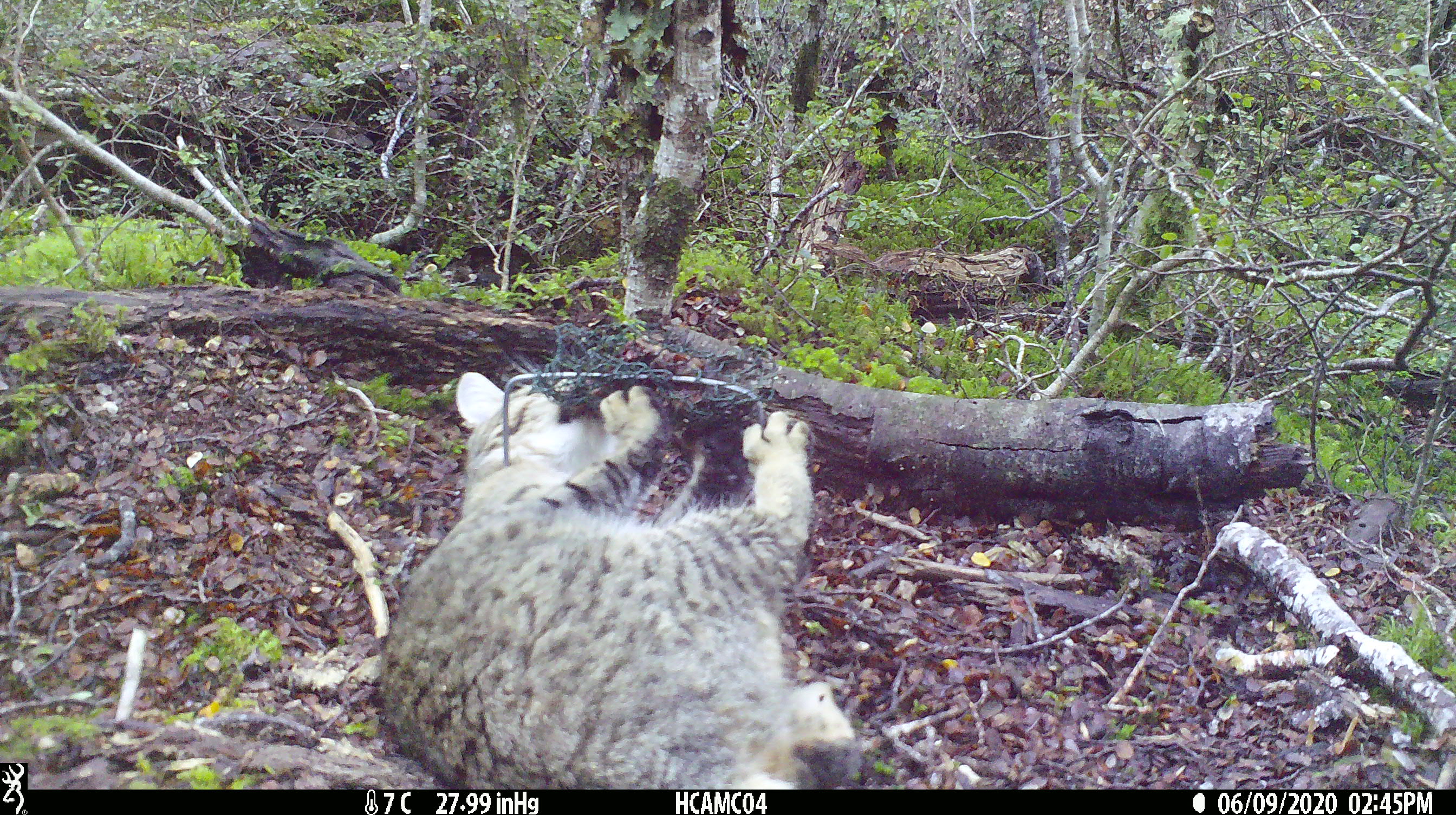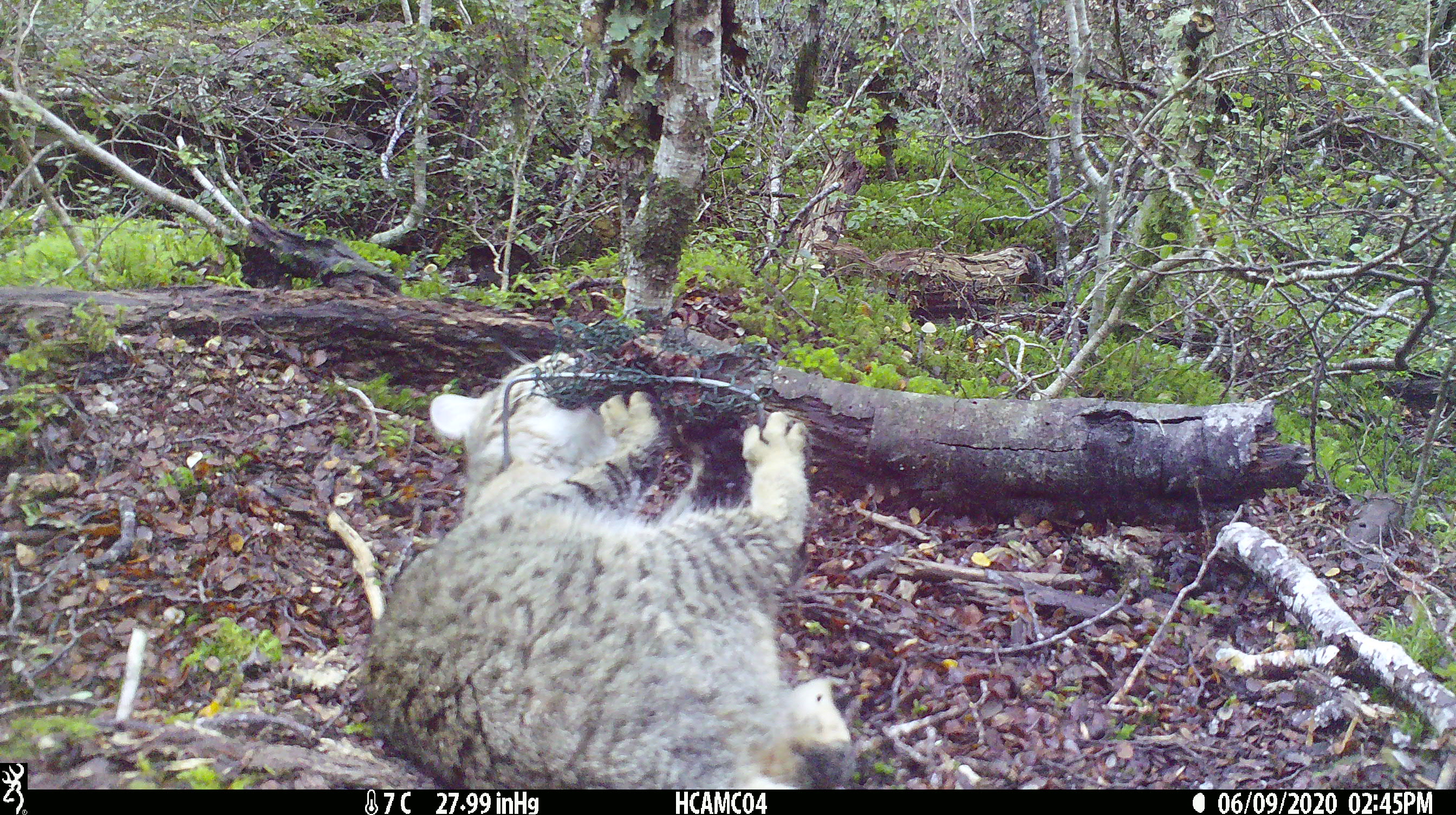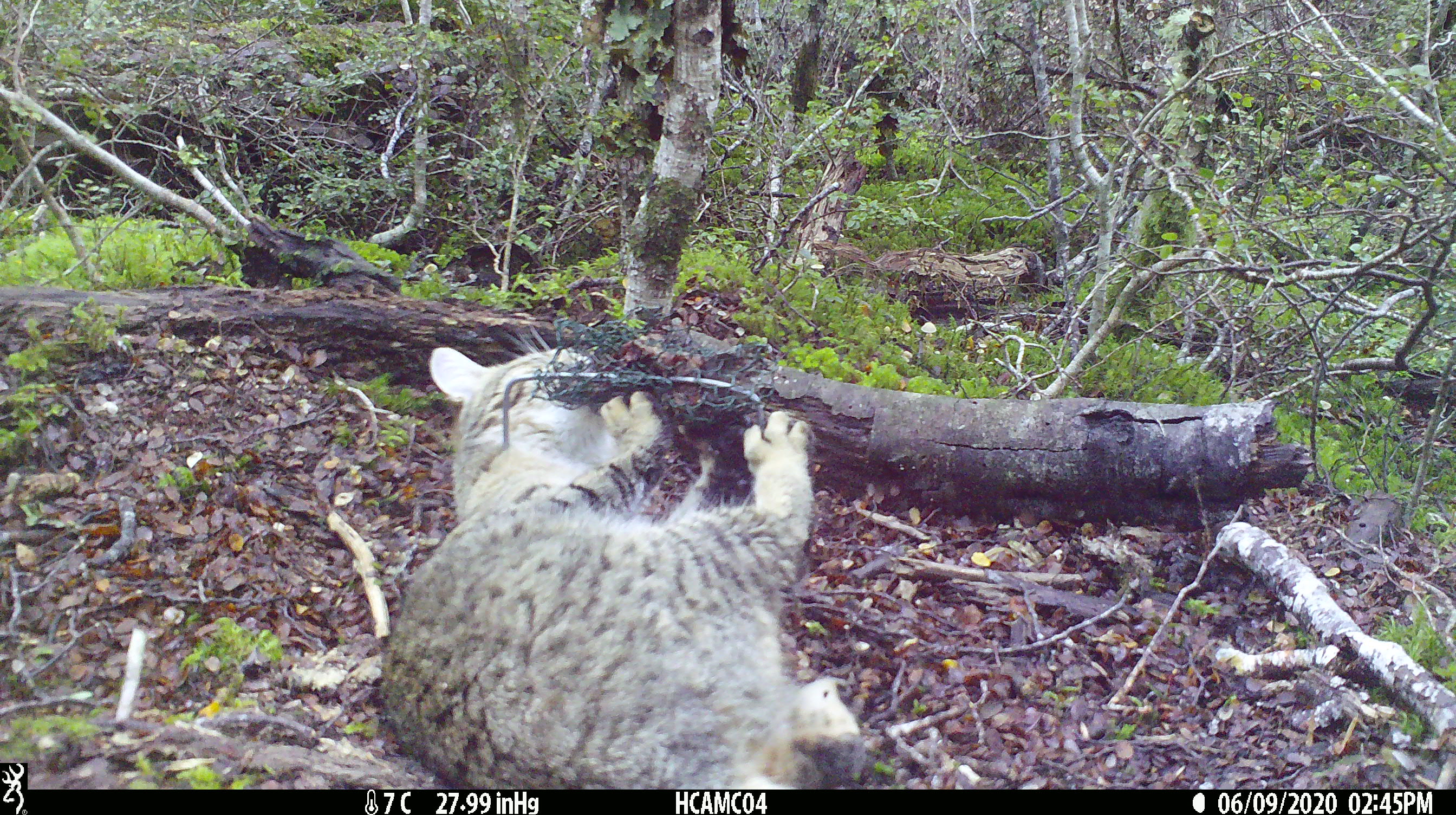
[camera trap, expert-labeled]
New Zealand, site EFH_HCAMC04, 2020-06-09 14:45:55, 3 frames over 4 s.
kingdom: Animalia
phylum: Chordata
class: Mammalia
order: Carnivora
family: Felidae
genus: Felis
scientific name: Felis catus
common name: domestic cat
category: cat